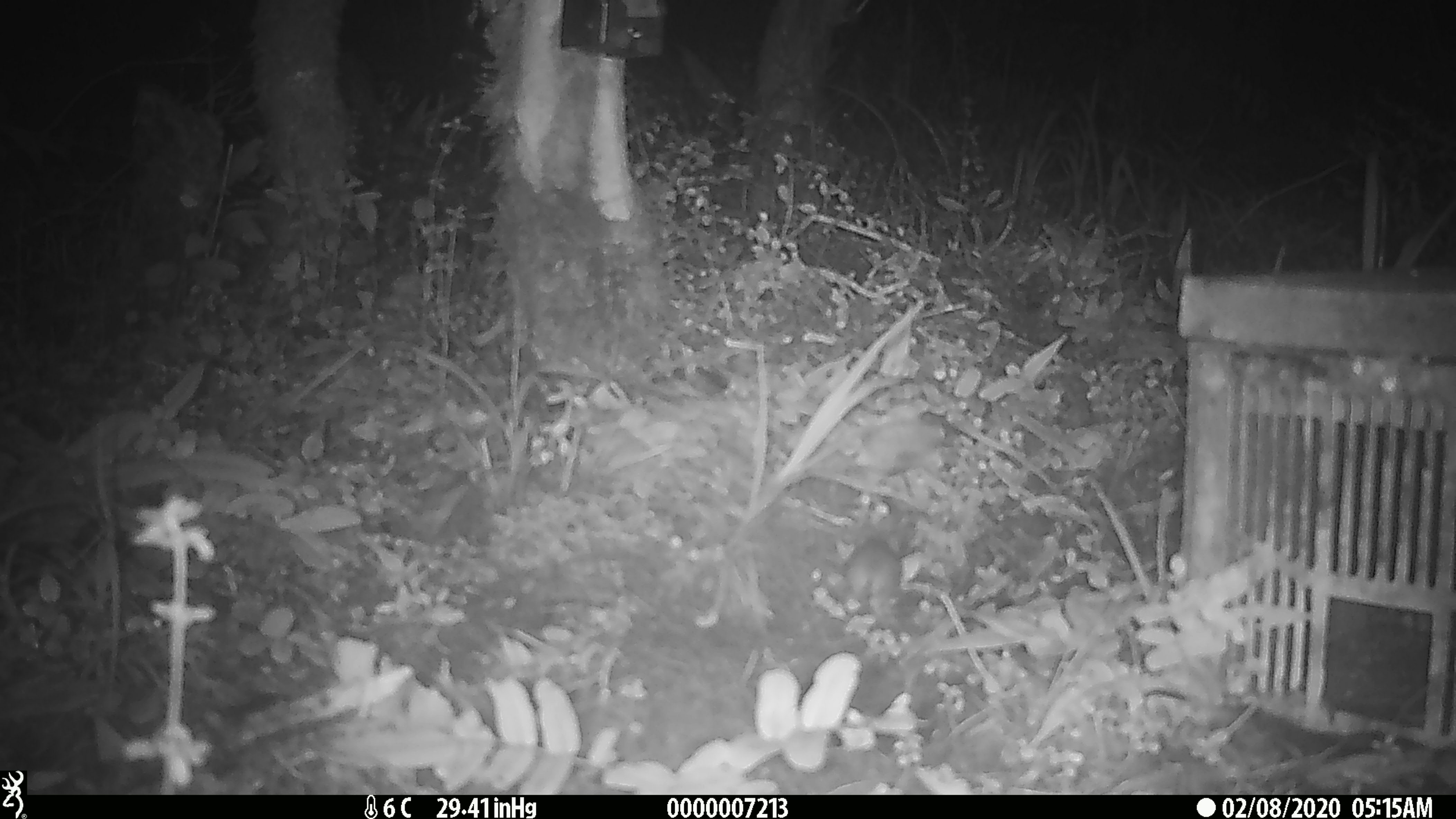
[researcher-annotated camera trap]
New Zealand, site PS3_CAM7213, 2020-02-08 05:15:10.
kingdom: Animalia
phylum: Chordata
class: Mammalia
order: Rodentia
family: Muridae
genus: Mus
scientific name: Mus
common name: mouse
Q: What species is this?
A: Mouse (Mus).